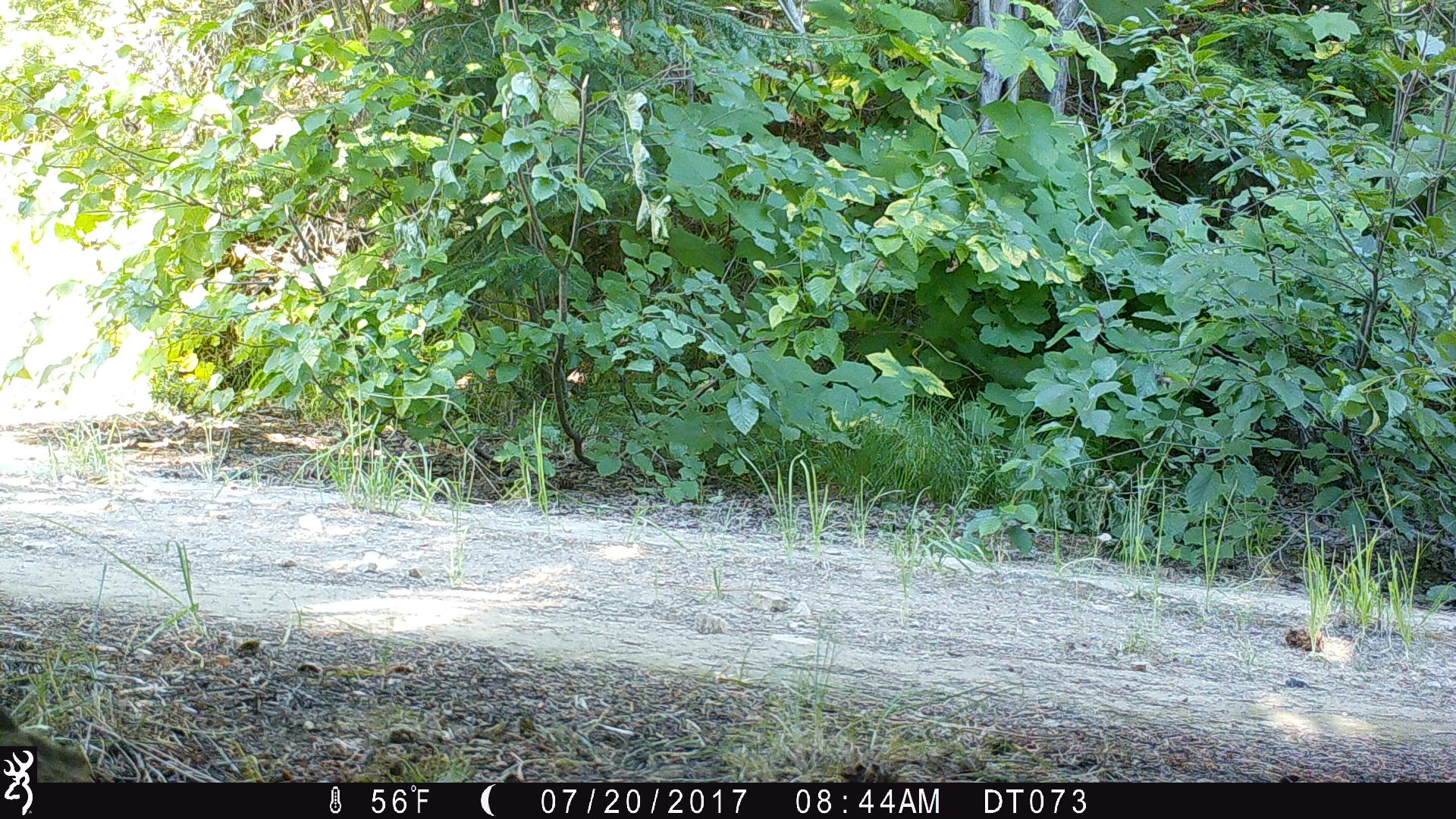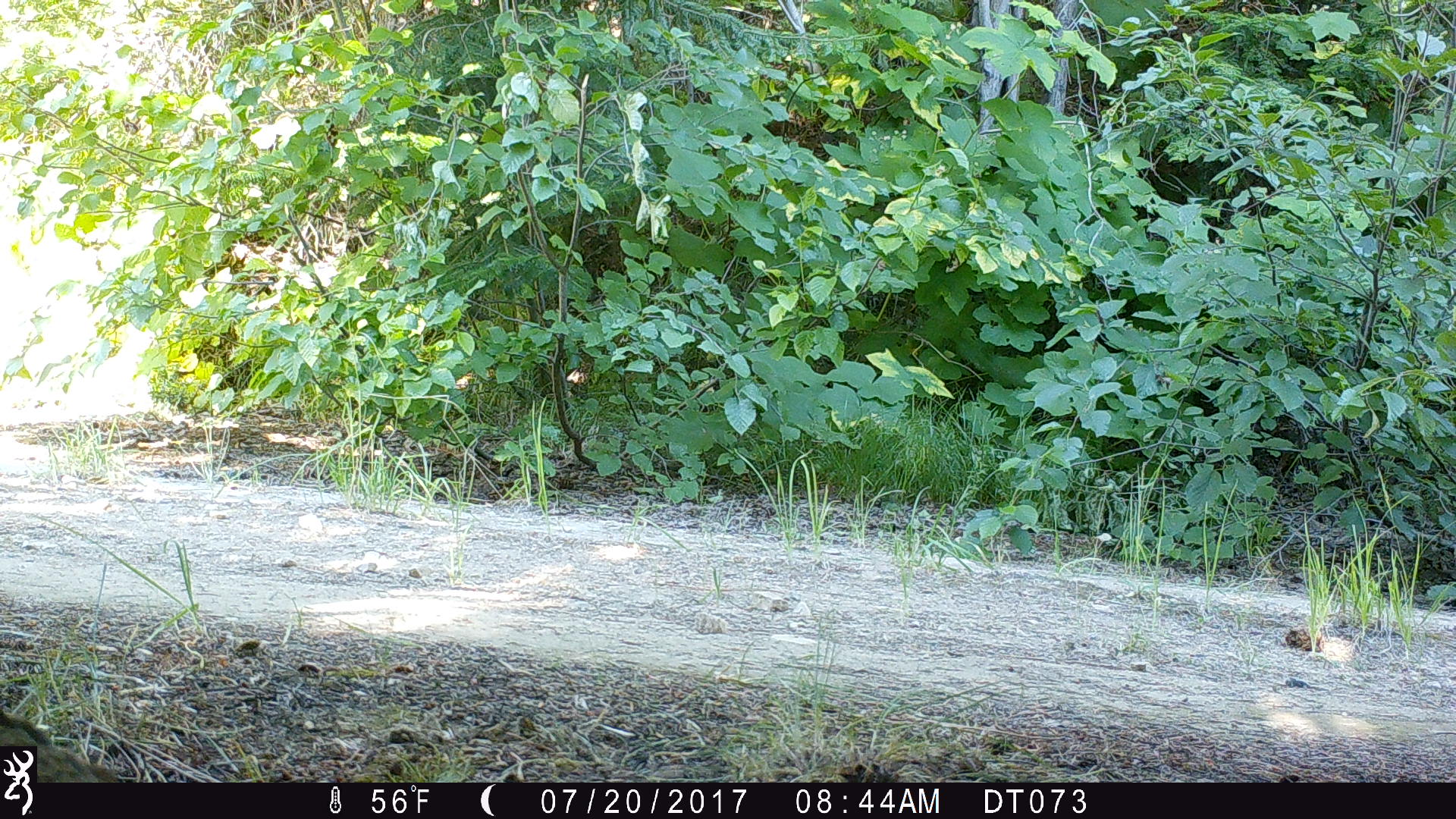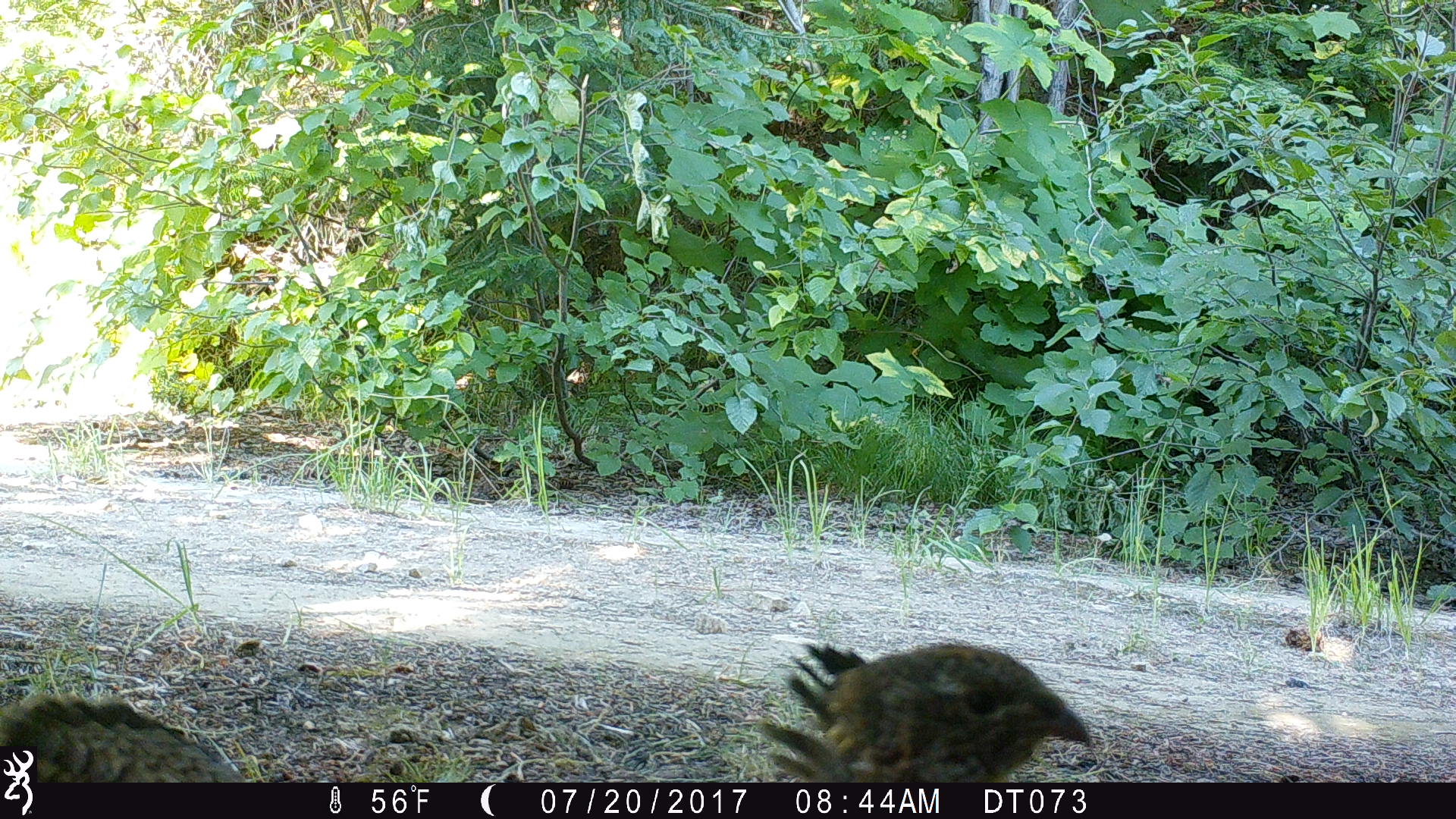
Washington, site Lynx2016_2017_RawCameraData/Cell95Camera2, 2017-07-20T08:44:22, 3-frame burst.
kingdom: Animalia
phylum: Chordata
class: Aves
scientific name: Aves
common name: birds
Aves (birds). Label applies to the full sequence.